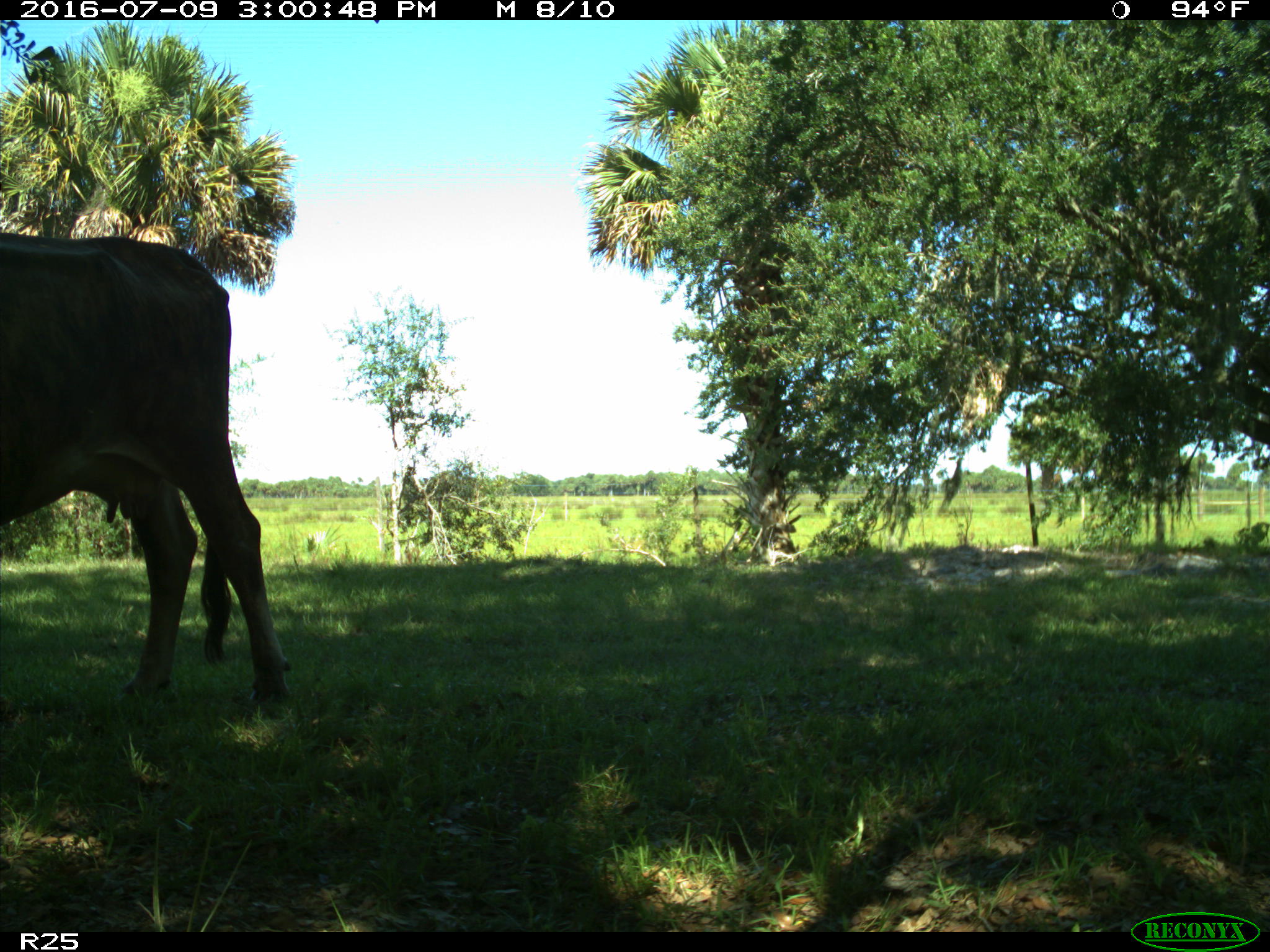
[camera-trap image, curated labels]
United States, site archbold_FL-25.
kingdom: Animalia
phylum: Chordata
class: Mammalia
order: Artiodactyla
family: Bovidae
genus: Bos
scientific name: Bos taurus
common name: domestic cow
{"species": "Bos taurus (domestic cow)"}